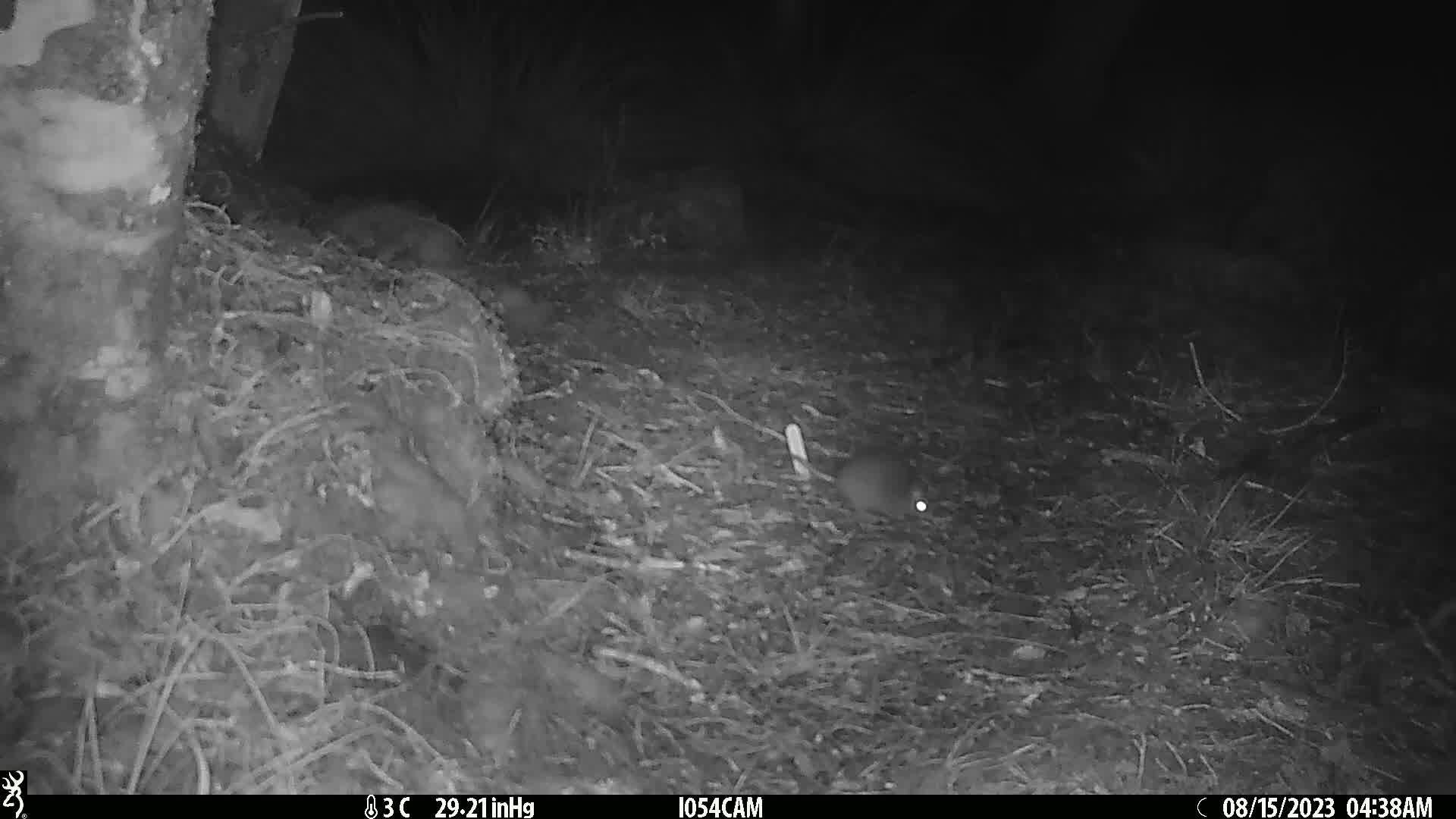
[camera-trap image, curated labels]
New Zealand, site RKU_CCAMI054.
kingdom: Animalia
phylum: Chordata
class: Mammalia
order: Rodentia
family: Muridae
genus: Rattus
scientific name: Rattus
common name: rat